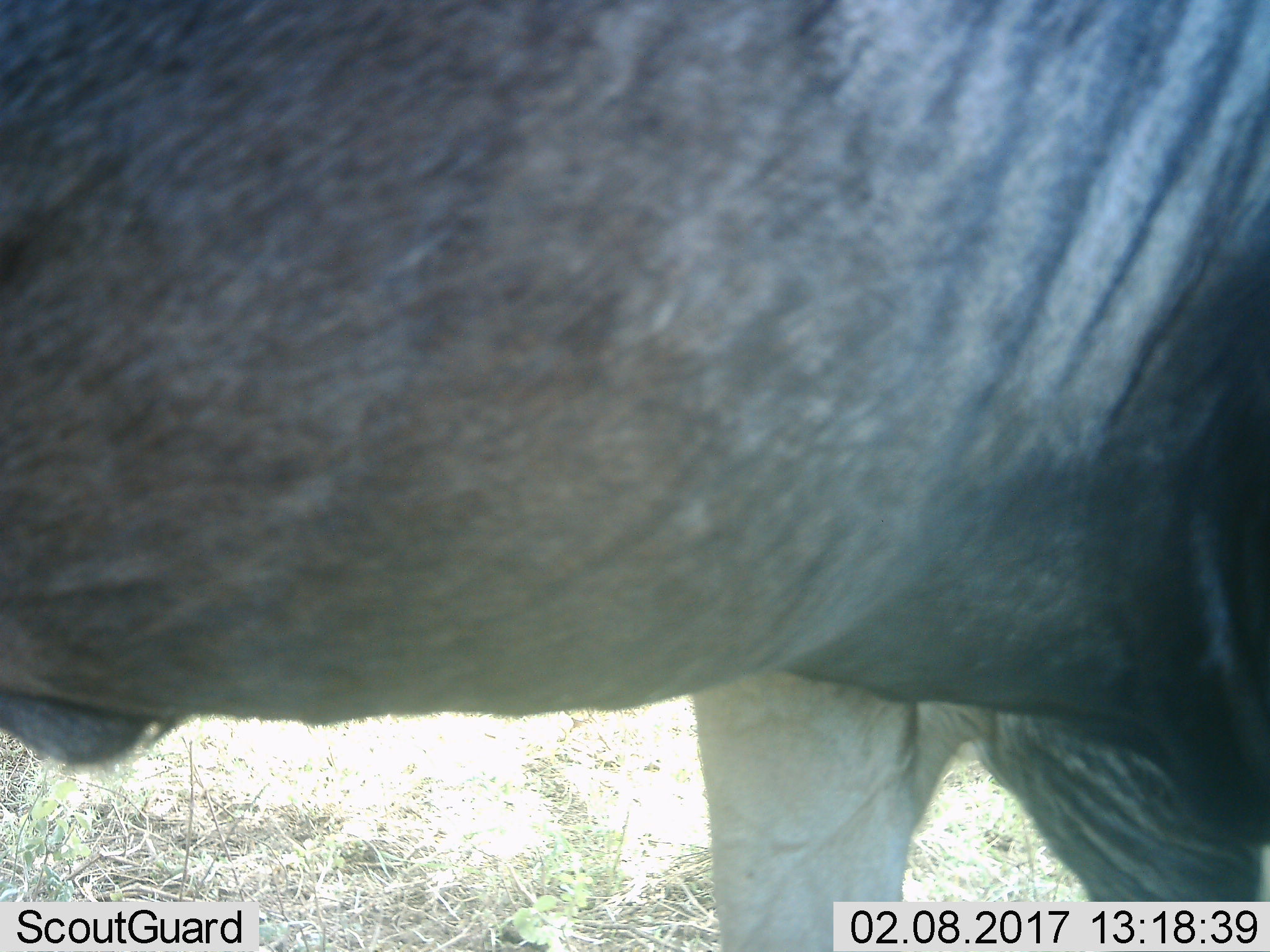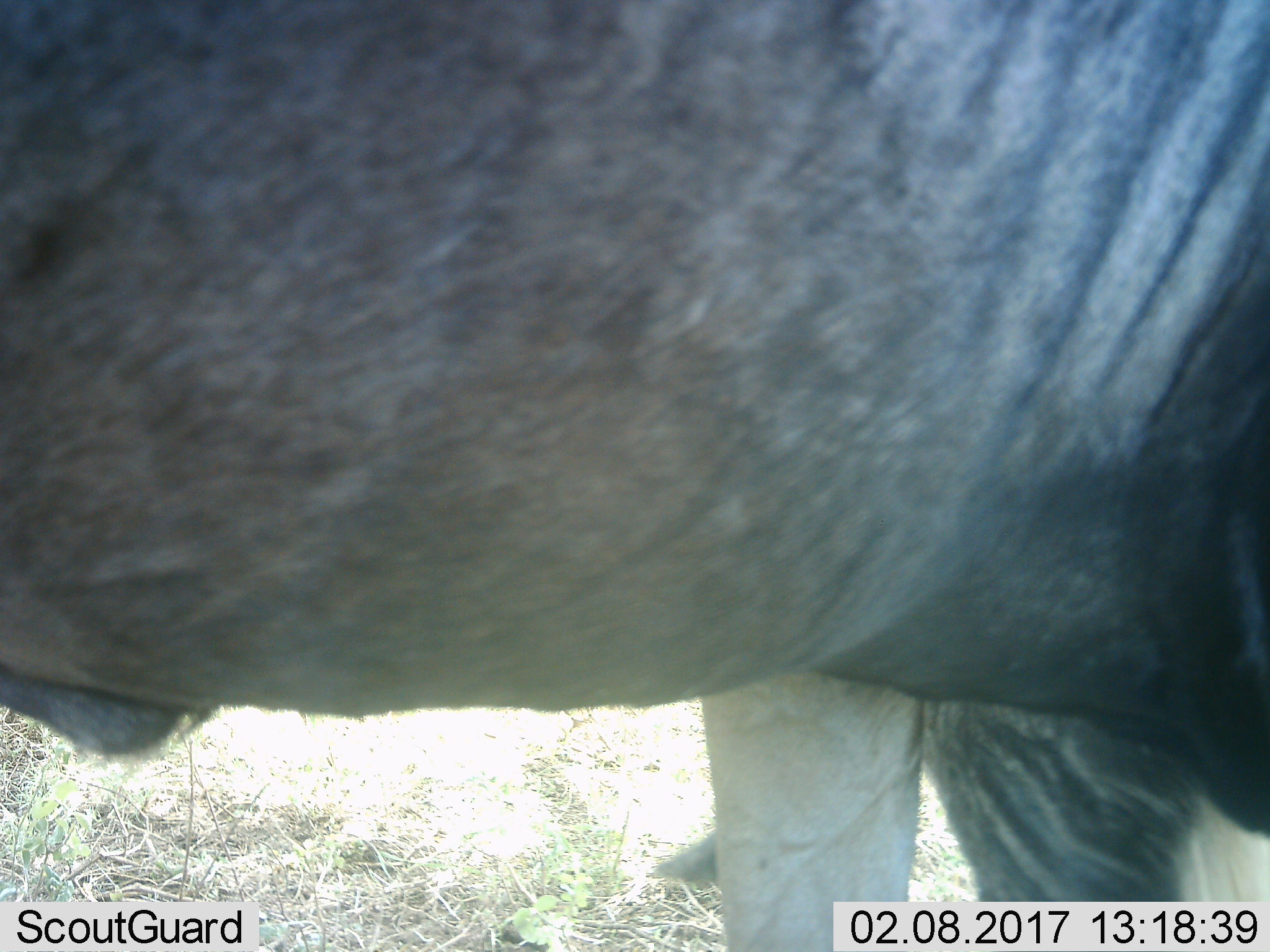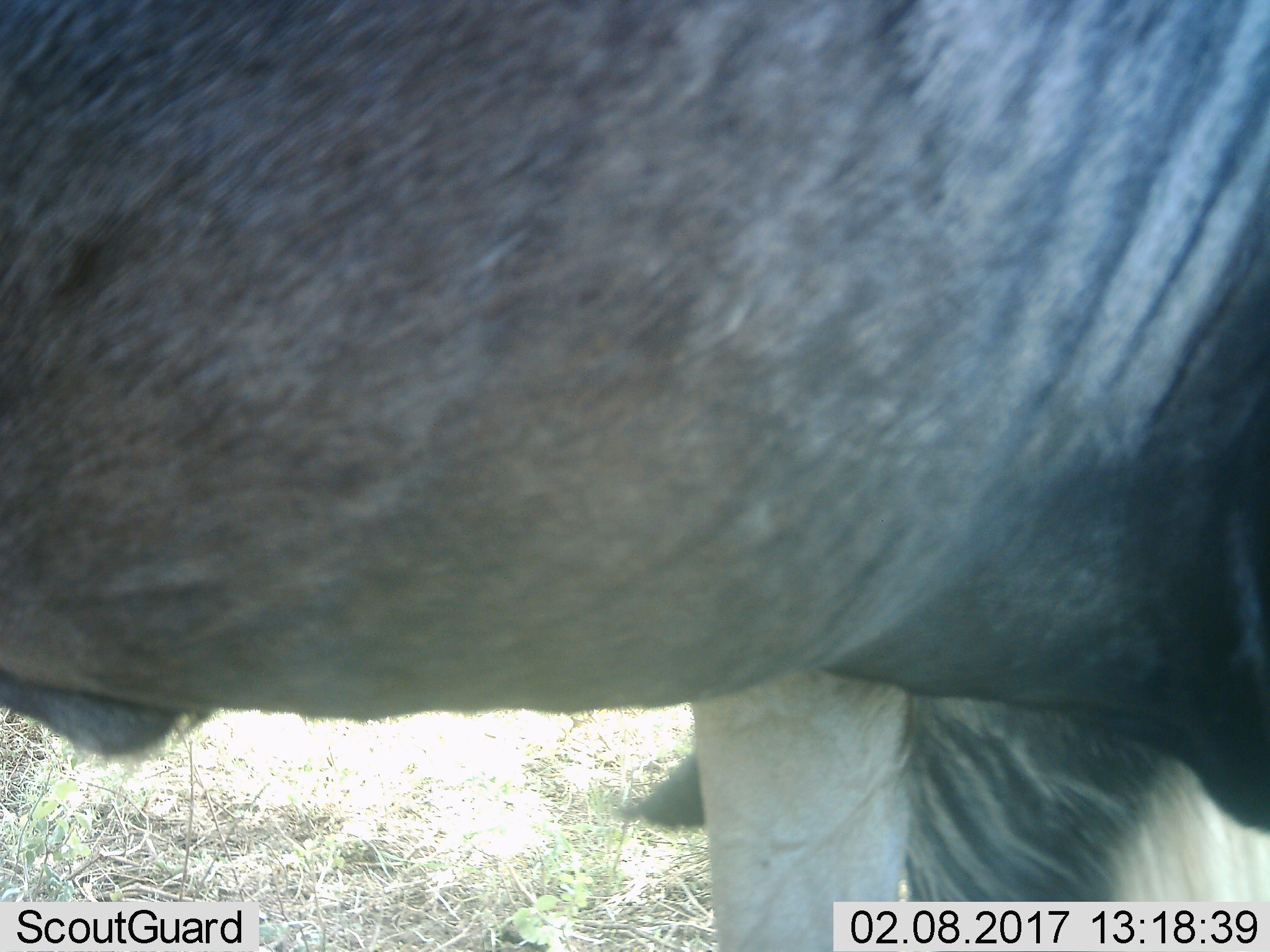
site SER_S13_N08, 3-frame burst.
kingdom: Animalia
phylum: Chordata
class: Mammalia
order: Artiodactyla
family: Bovidae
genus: Connochaetes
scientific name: Connochaetes taurinus taurinus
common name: blue wildebeest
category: wildebeestblue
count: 1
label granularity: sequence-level